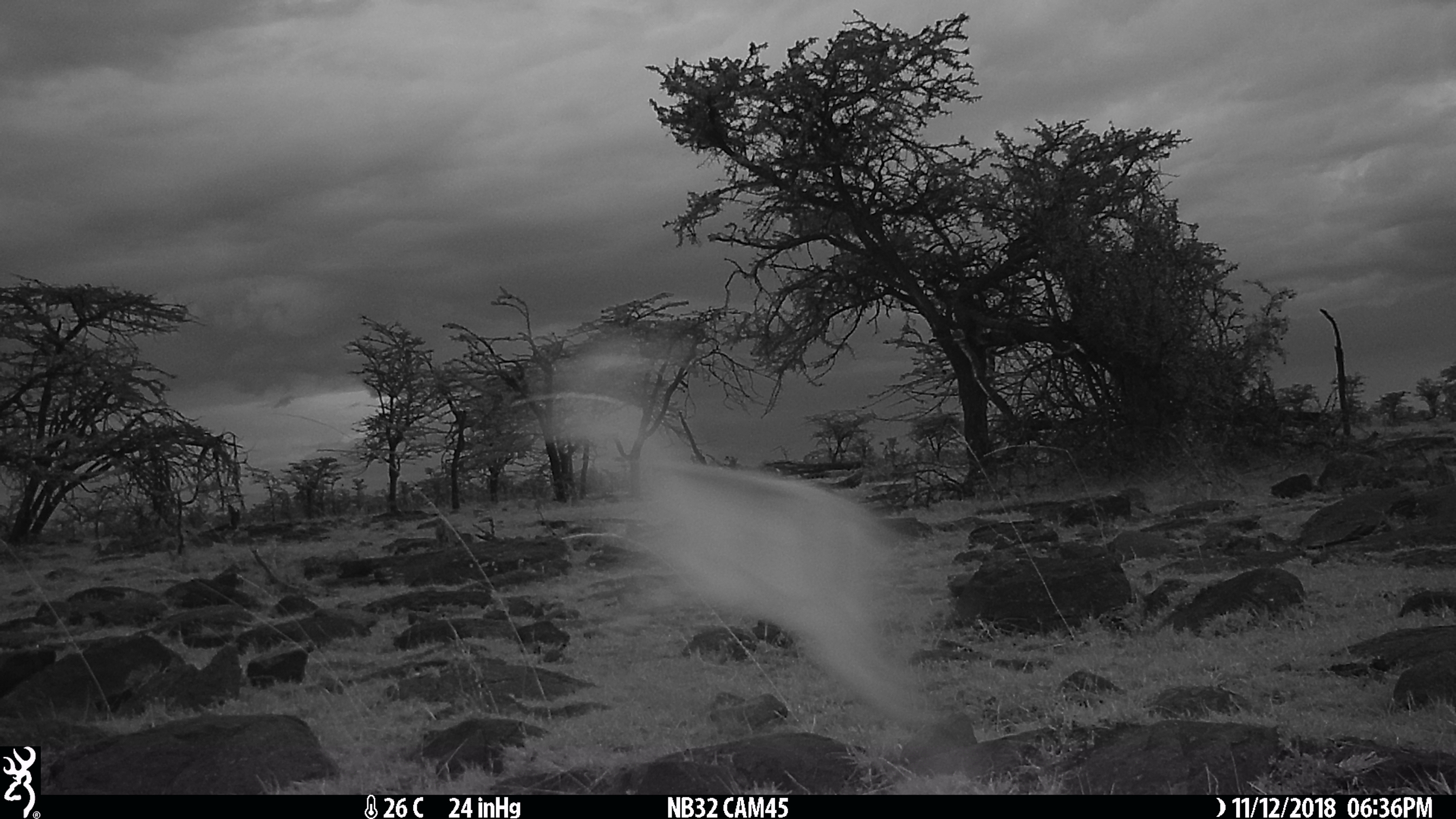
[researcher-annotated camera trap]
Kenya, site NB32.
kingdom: Animalia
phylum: Chordata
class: Mammalia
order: Artiodactyla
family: Bovidae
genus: Madoqua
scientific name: Madoqua kirkii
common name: kirk's dik-dik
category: dikdik